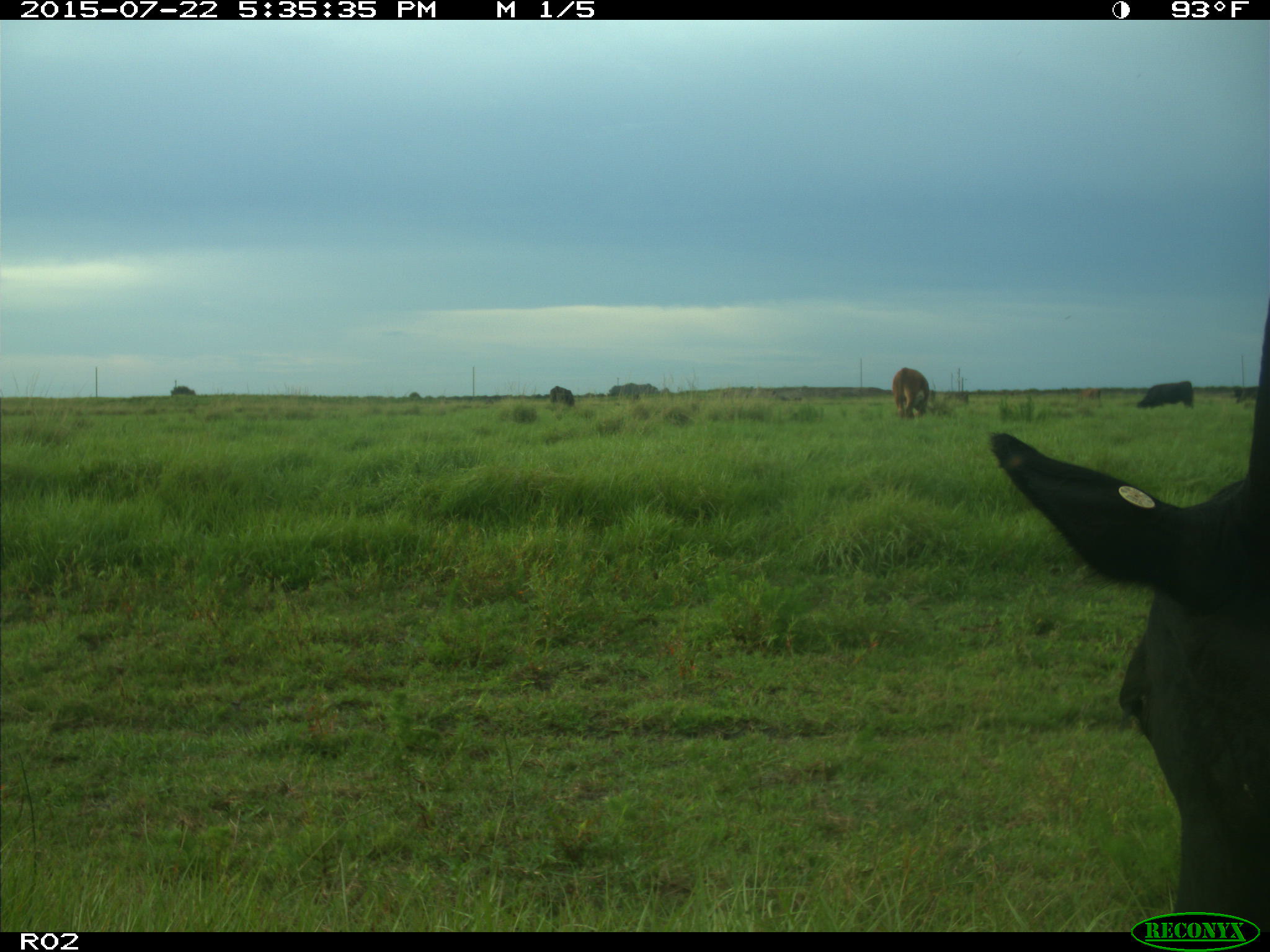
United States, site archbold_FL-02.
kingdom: Animalia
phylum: Chordata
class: Mammalia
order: Artiodactyla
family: Bovidae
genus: Bos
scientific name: Bos taurus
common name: domestic cow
Bos taurus (domestic cow).